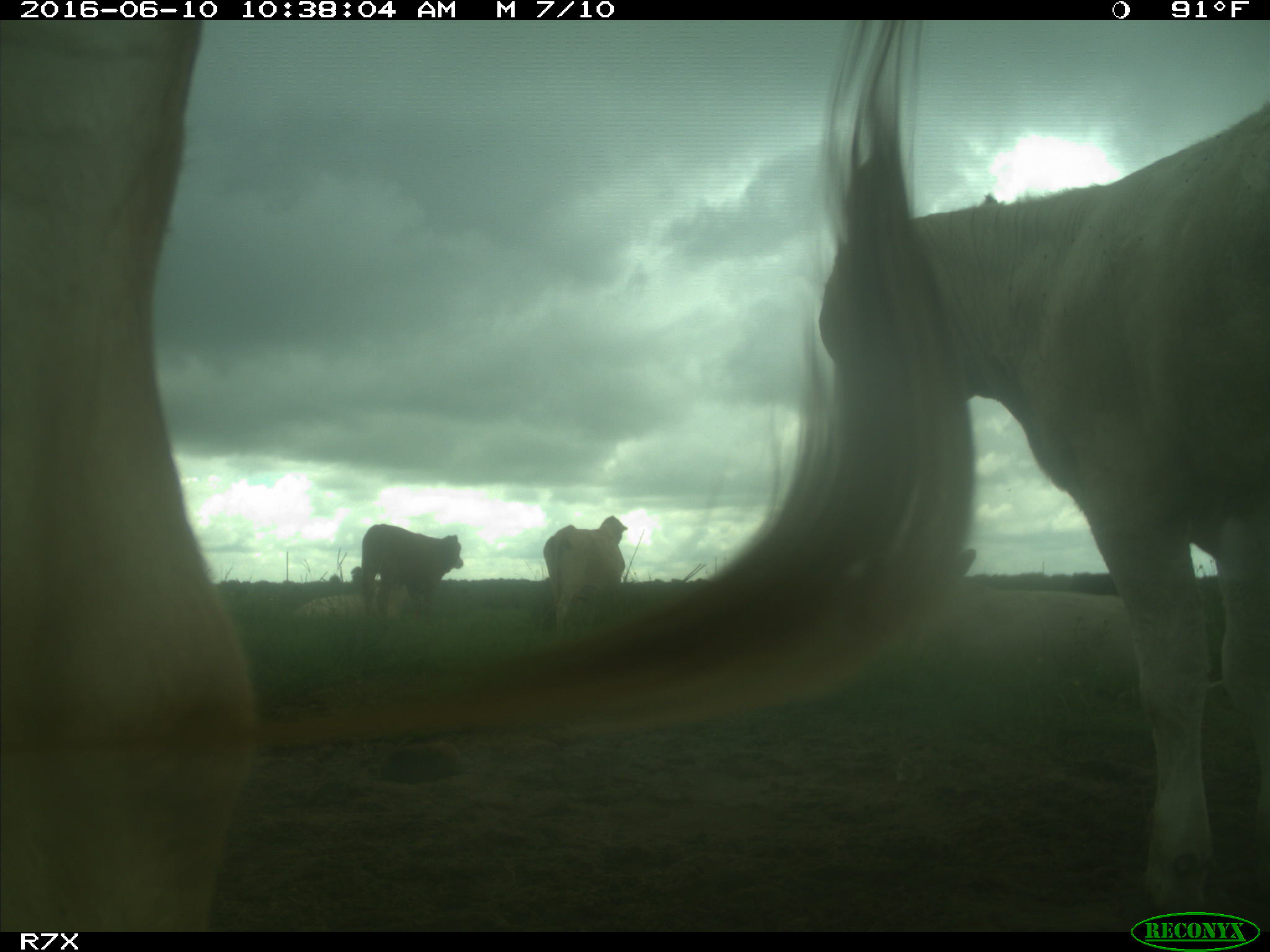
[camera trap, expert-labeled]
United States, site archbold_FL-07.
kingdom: Animalia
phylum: Chordata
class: Mammalia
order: Artiodactyla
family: Bovidae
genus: Bos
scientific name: Bos taurus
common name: domestic cow